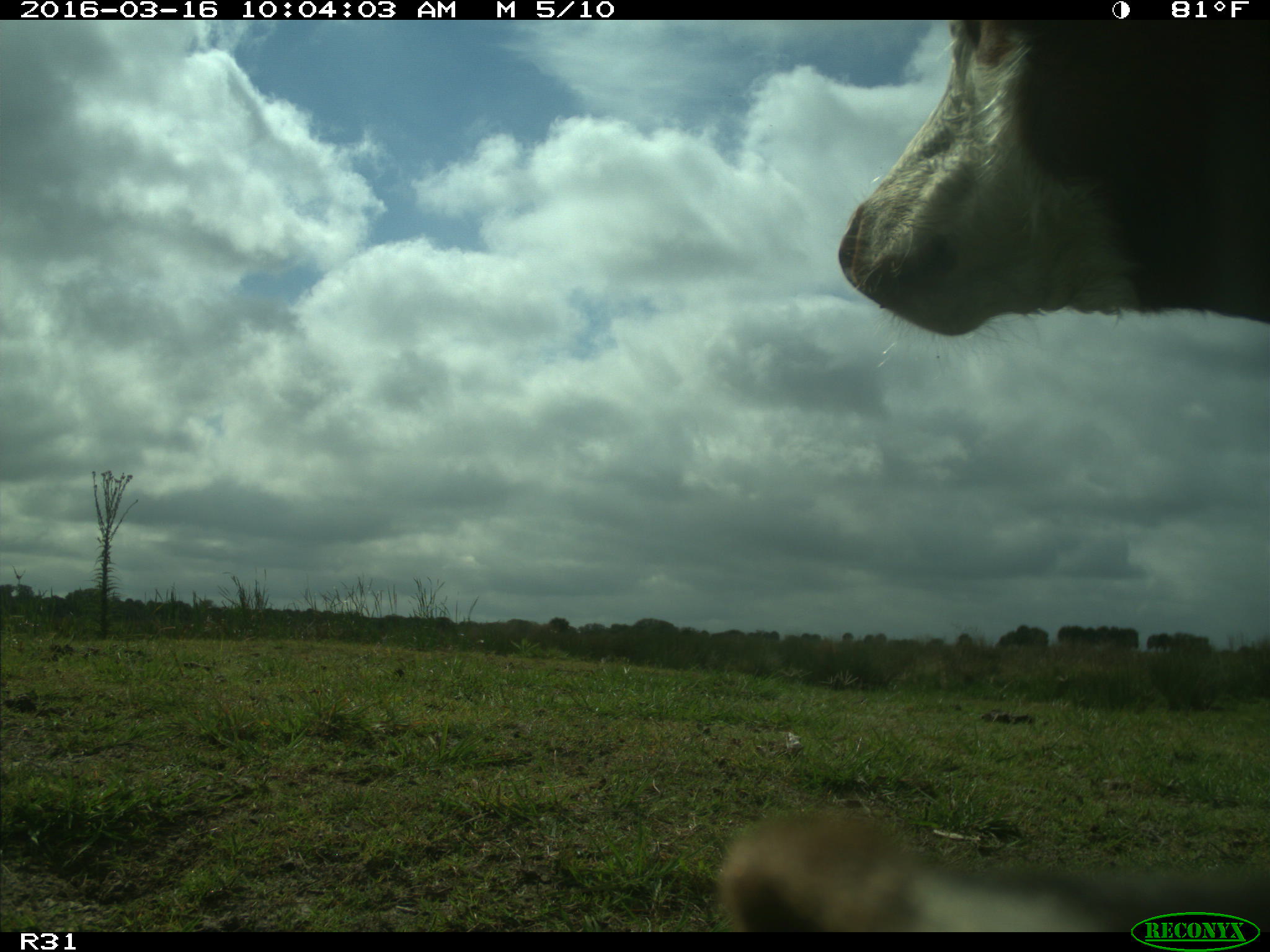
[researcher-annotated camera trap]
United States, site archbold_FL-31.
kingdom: Animalia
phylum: Chordata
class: Mammalia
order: Artiodactyla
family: Bovidae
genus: Bos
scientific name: Bos taurus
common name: domestic cow